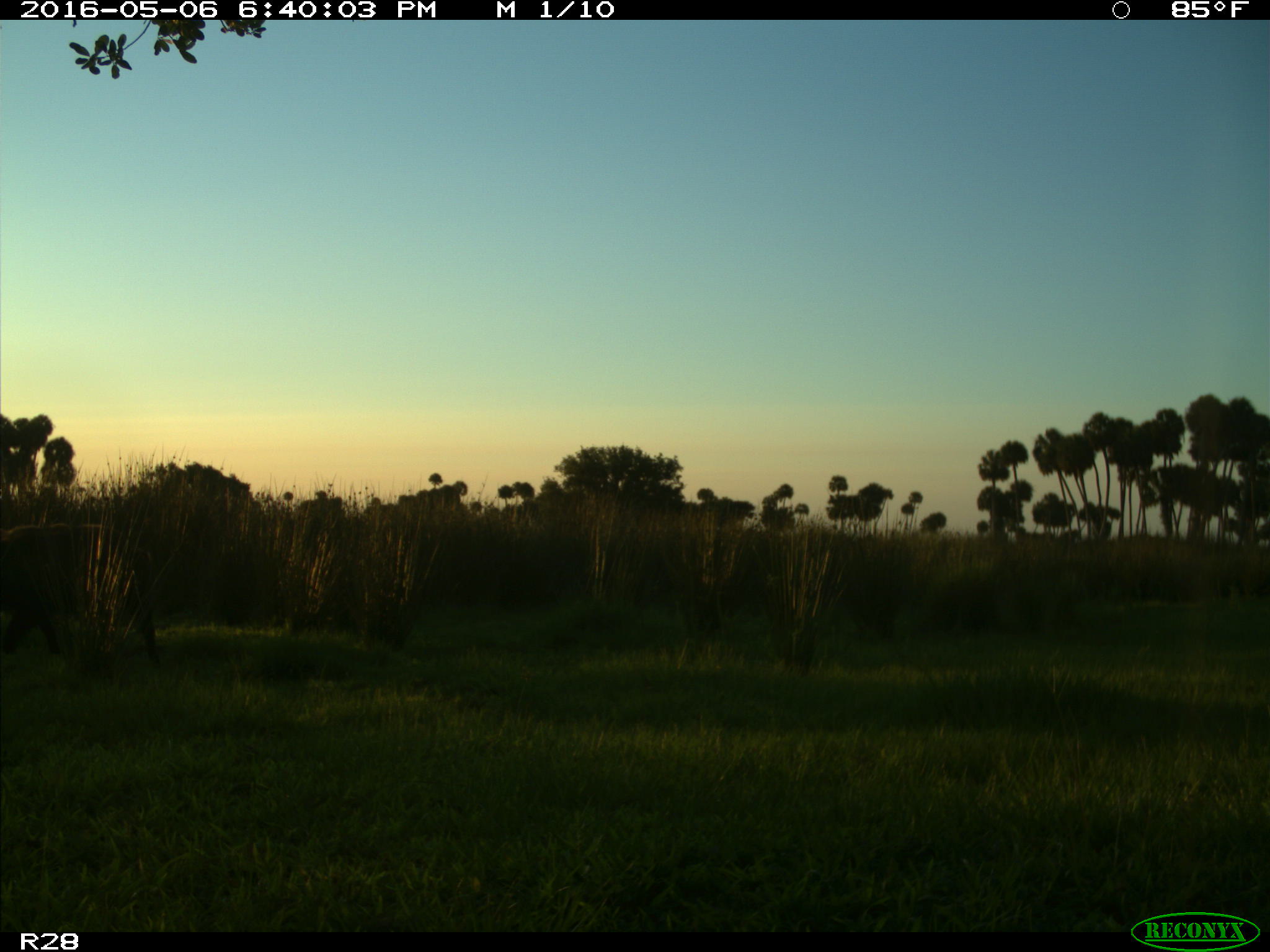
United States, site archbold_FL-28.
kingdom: Animalia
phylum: Chordata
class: Mammalia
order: Artiodactyla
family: Suidae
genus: Sus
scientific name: Sus scrofa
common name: wild boar